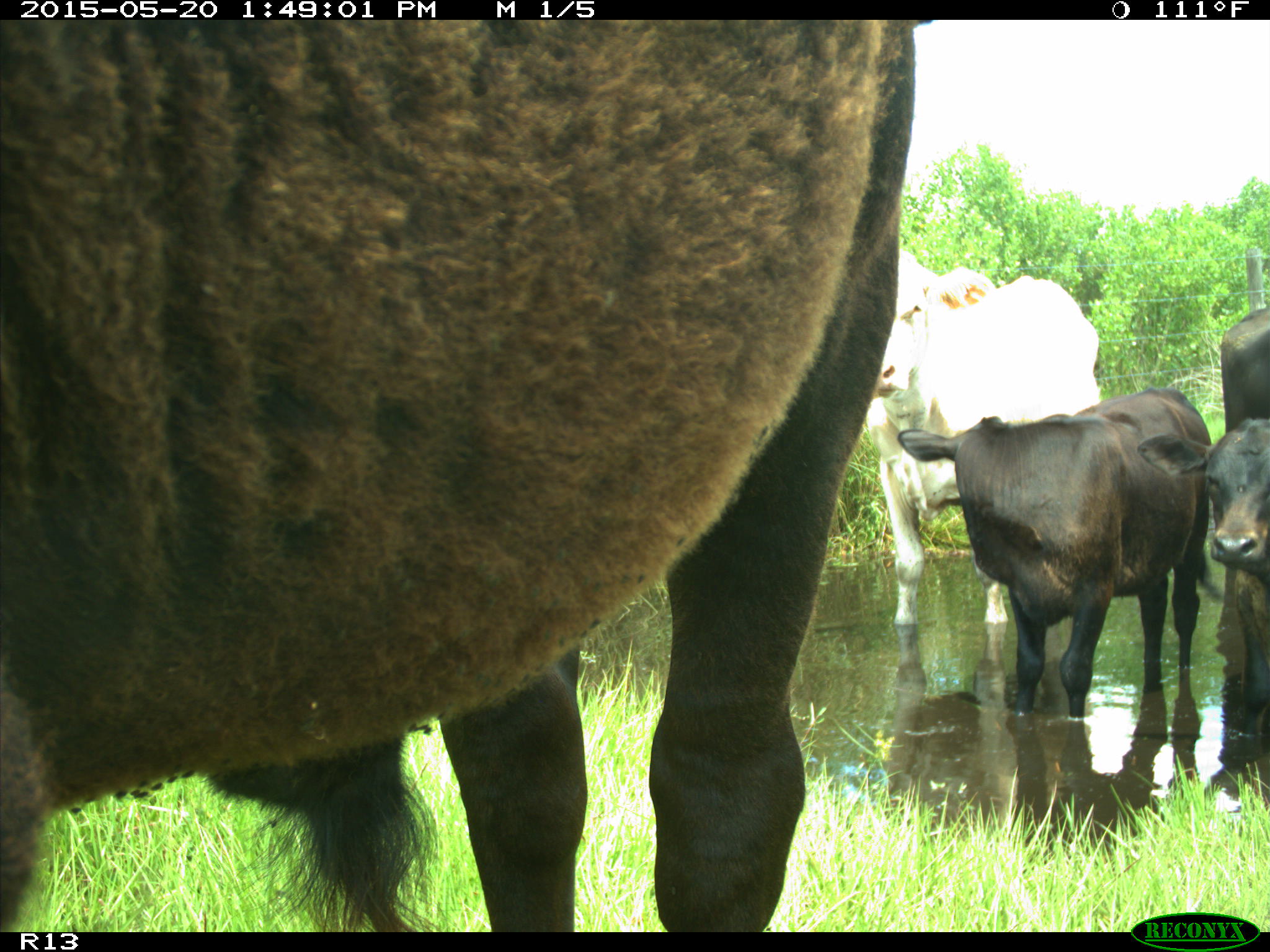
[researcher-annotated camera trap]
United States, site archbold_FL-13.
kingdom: Animalia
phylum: Chordata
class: Mammalia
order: Artiodactyla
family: Bovidae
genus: Bos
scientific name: Bos taurus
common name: domestic cow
Bos taurus (domestic cow).